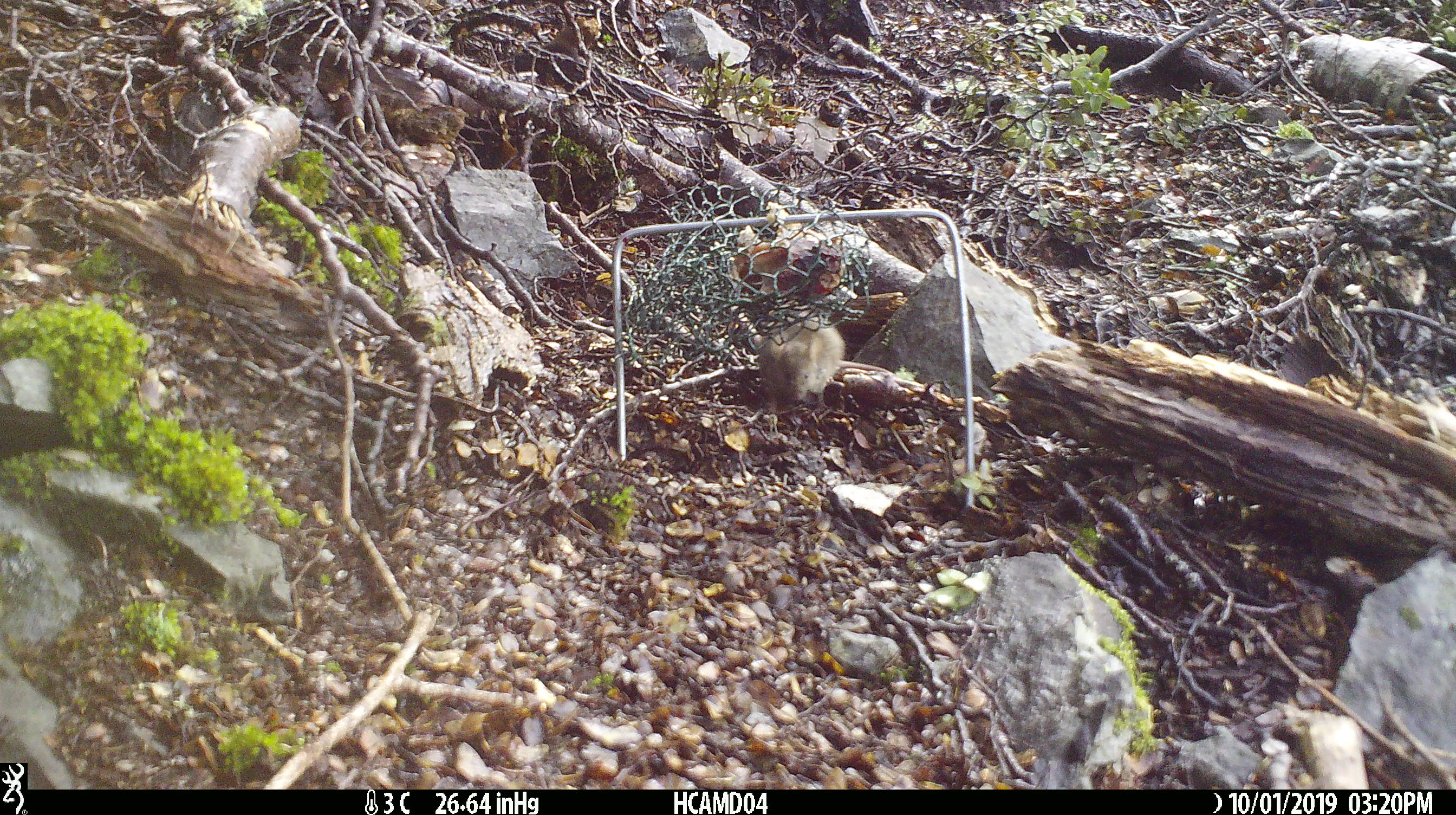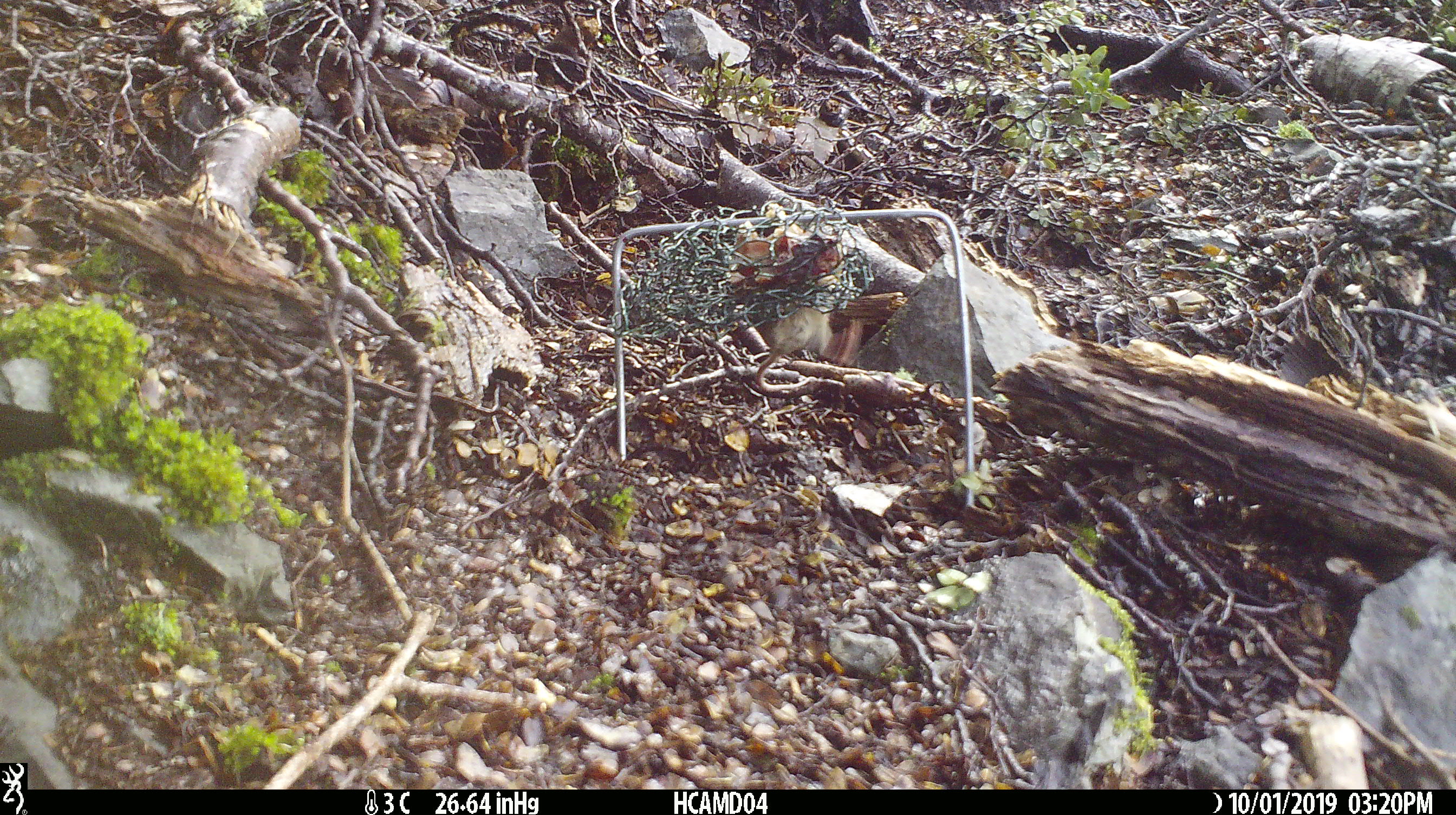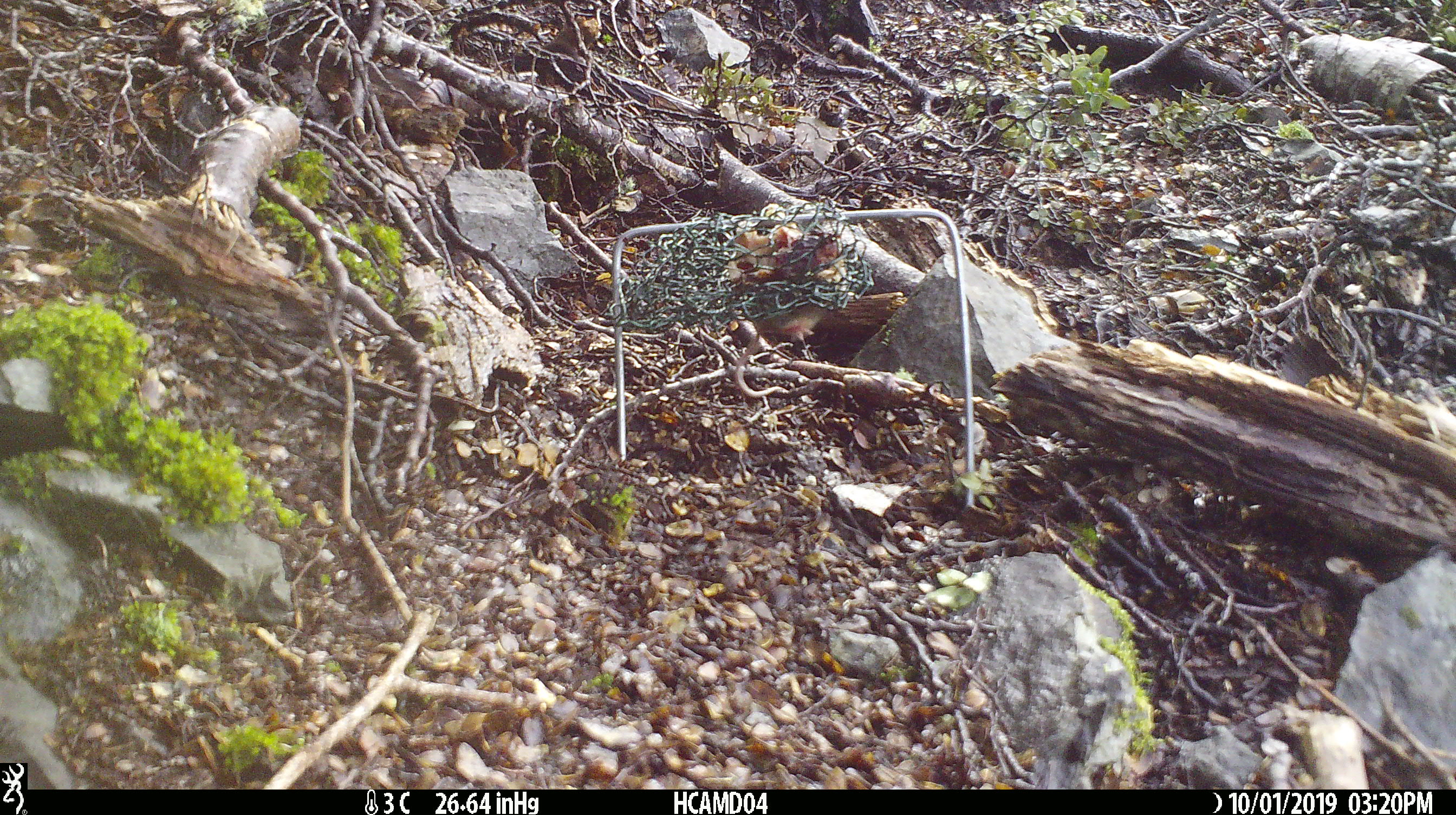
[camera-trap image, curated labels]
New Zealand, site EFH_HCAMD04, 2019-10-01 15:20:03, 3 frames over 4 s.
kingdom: Animalia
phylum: Chordata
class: Mammalia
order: Rodentia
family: Muridae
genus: Mus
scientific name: Mus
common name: mouse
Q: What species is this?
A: Mouse (Mus).